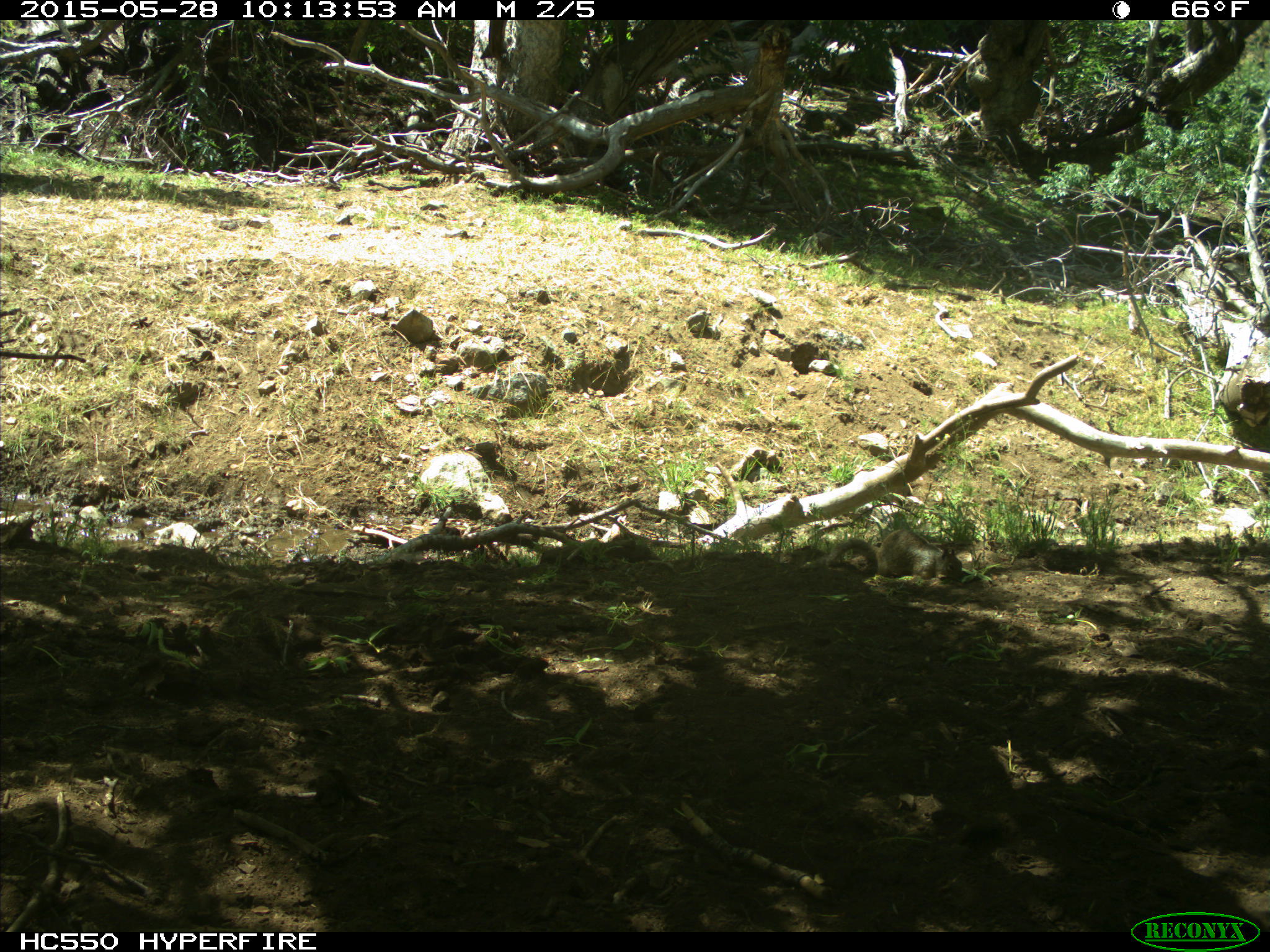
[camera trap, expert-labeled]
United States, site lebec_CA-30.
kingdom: Animalia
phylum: Chordata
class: Mammalia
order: Rodentia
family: Sciuridae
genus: Otospermophilus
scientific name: Otospermophilus beecheyi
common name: california ground squirrel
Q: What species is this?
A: Otospermophilus beecheyi (california ground squirrel).